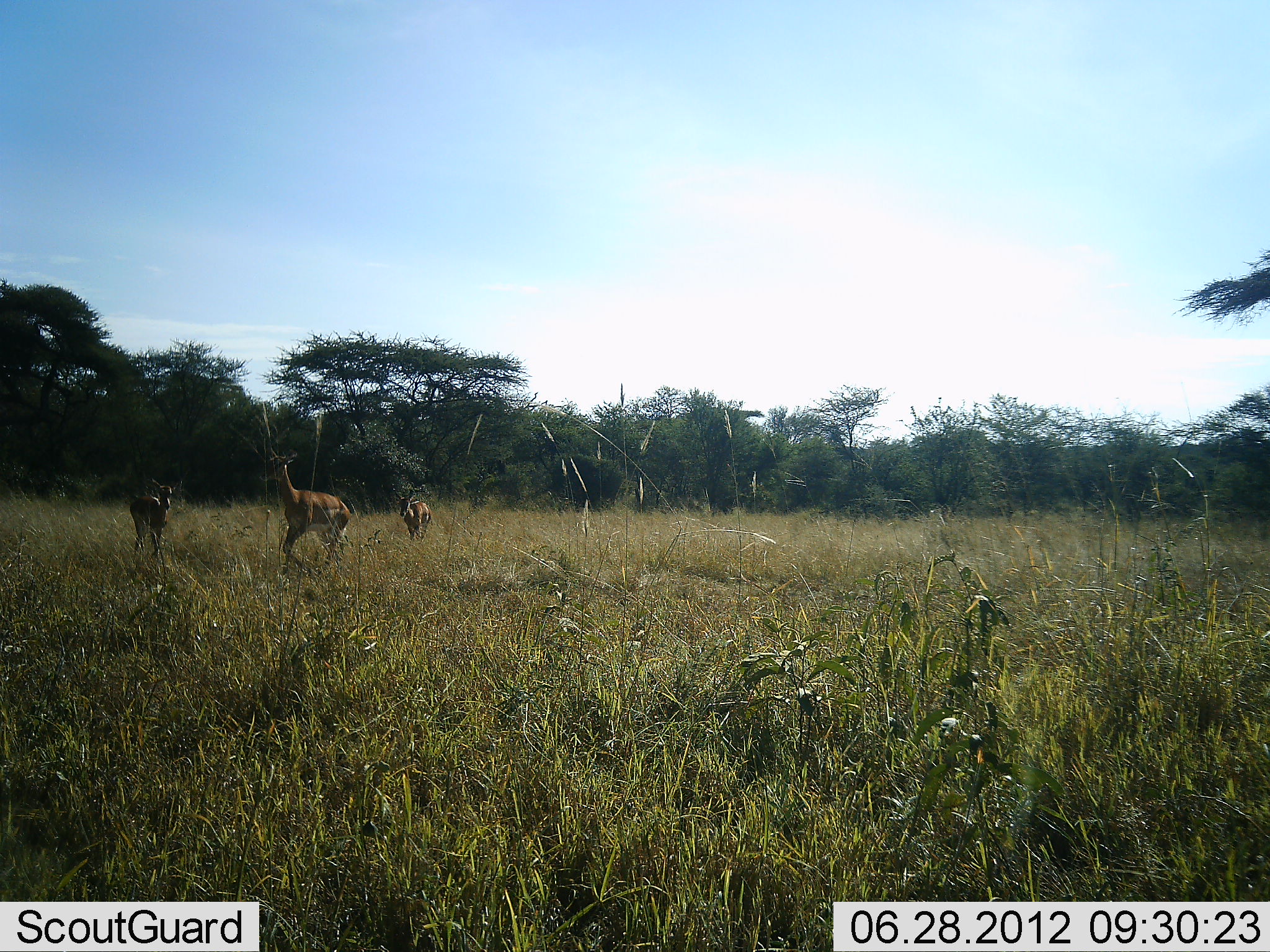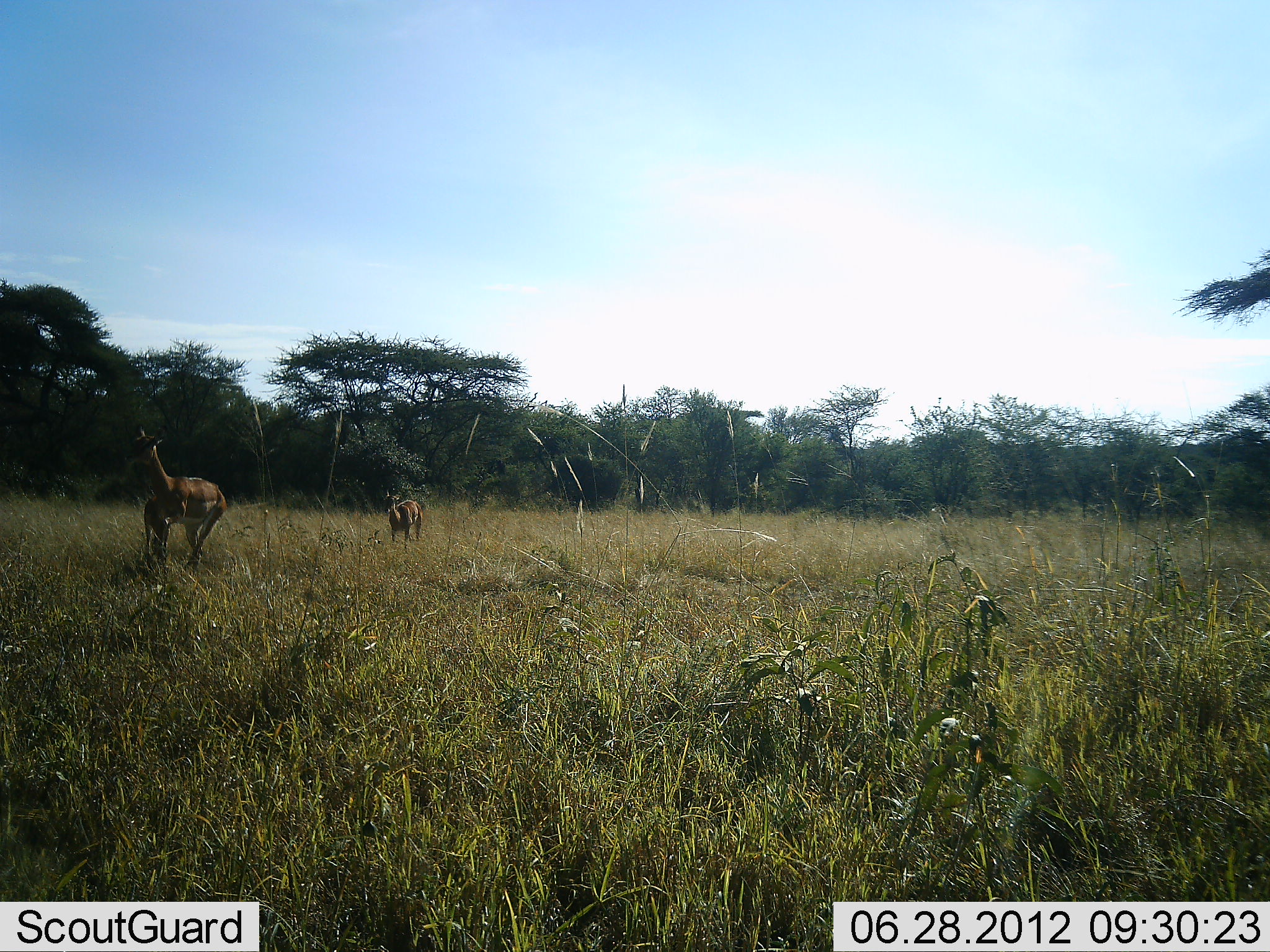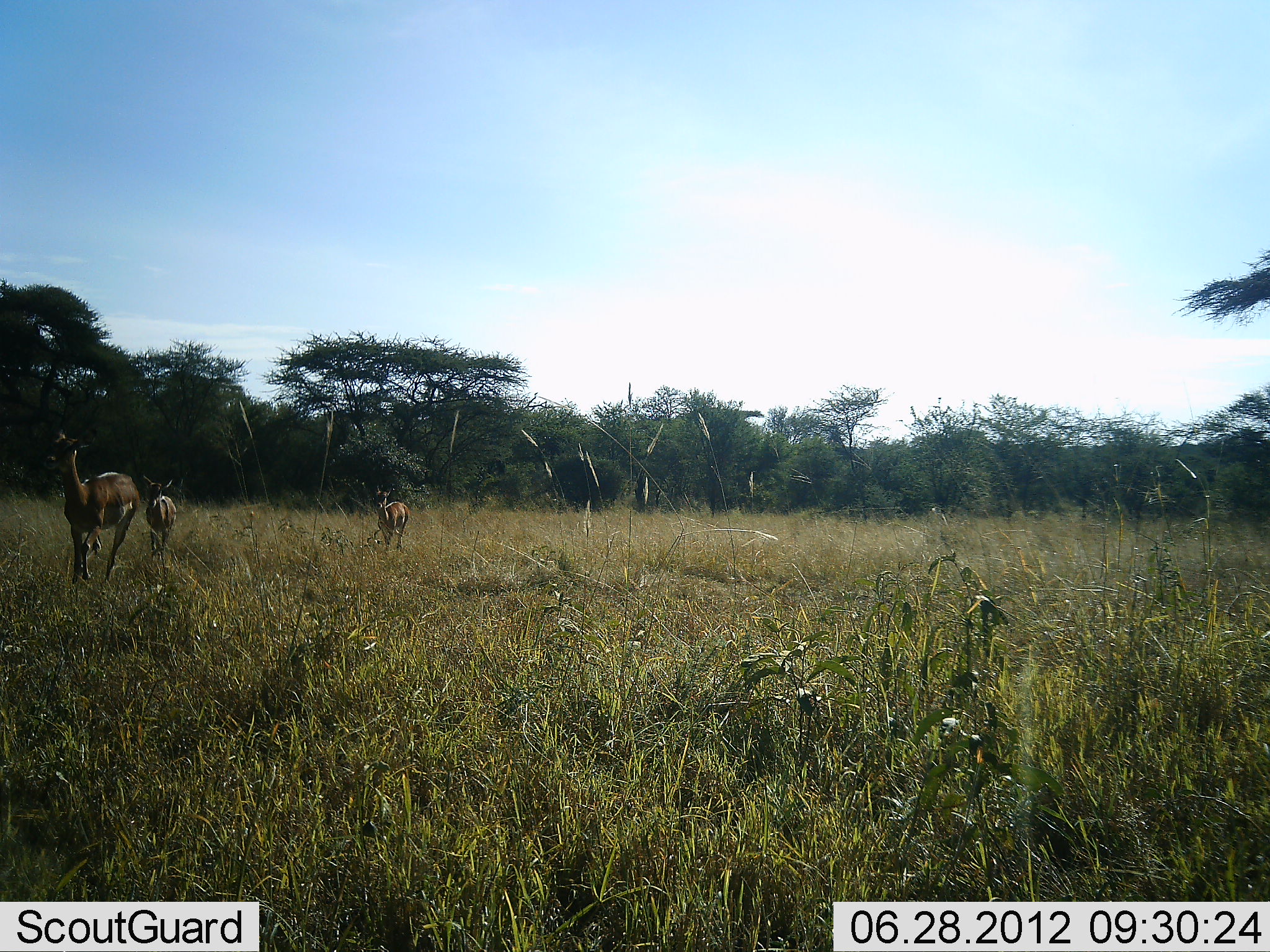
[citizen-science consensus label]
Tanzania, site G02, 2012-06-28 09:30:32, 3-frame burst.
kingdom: Animalia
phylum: Chordata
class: Mammalia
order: Artiodactyla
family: Bovidae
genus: Aepyceros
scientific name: Aepyceros melampus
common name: impala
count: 3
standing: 0%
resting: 0%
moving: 91%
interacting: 0%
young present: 18%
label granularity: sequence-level